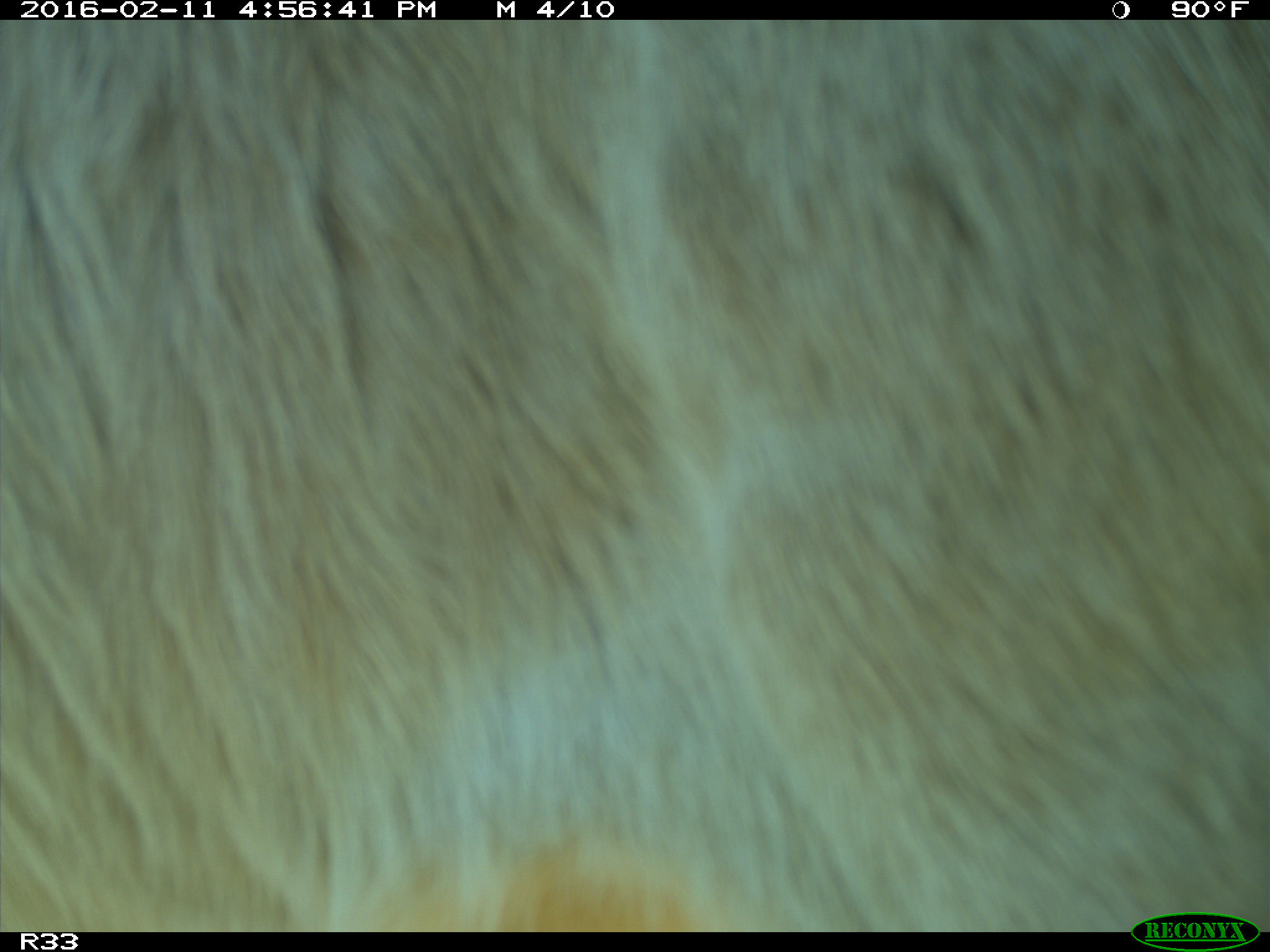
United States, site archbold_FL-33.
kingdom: Animalia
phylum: Chordata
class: Mammalia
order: Artiodactyla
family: Bovidae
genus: Bos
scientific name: Bos taurus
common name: domestic cow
Bos taurus (domestic cow).